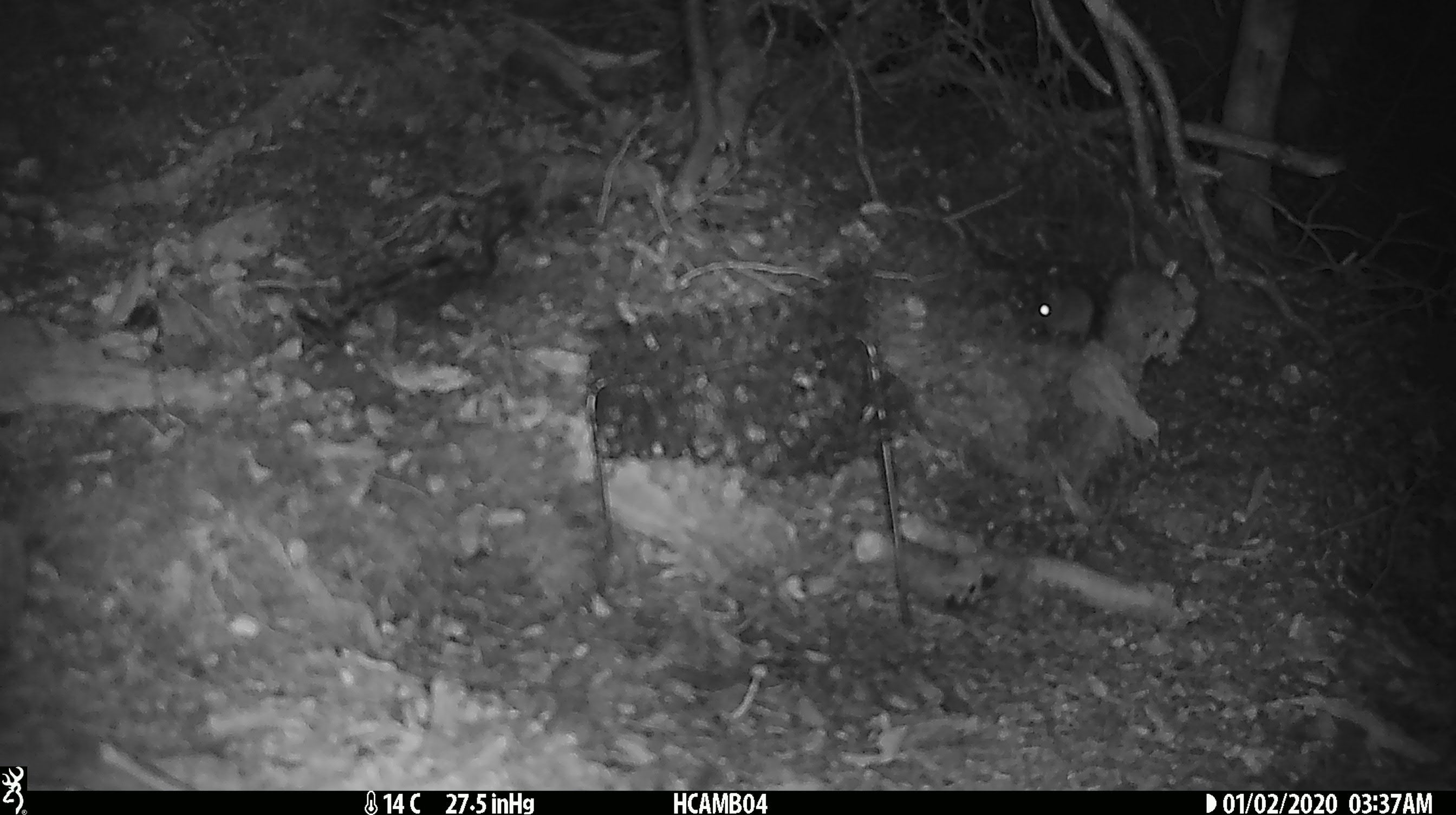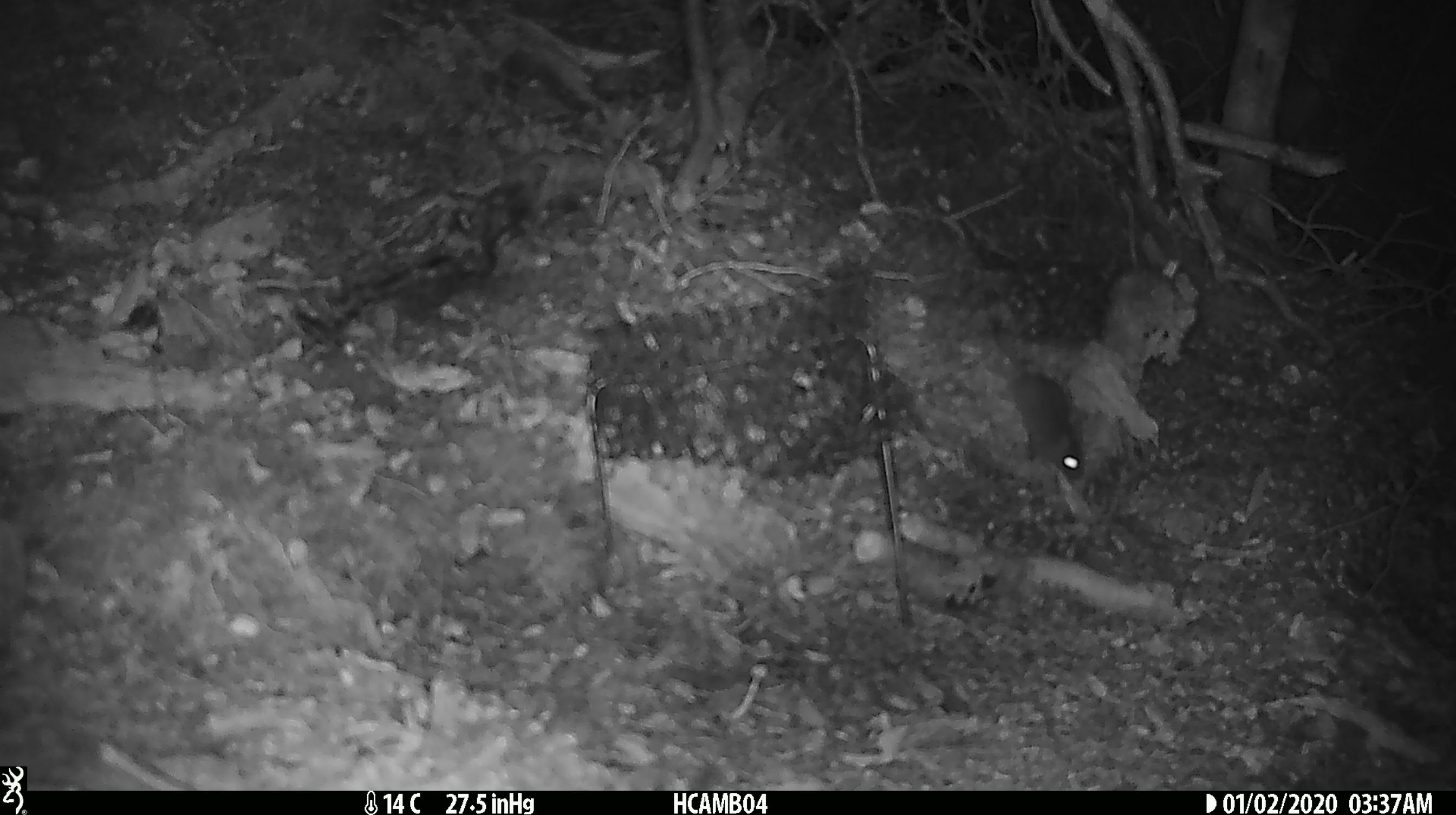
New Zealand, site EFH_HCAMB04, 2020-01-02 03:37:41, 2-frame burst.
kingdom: Animalia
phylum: Chordata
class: Mammalia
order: Rodentia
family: Muridae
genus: Mus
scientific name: Mus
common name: mouse